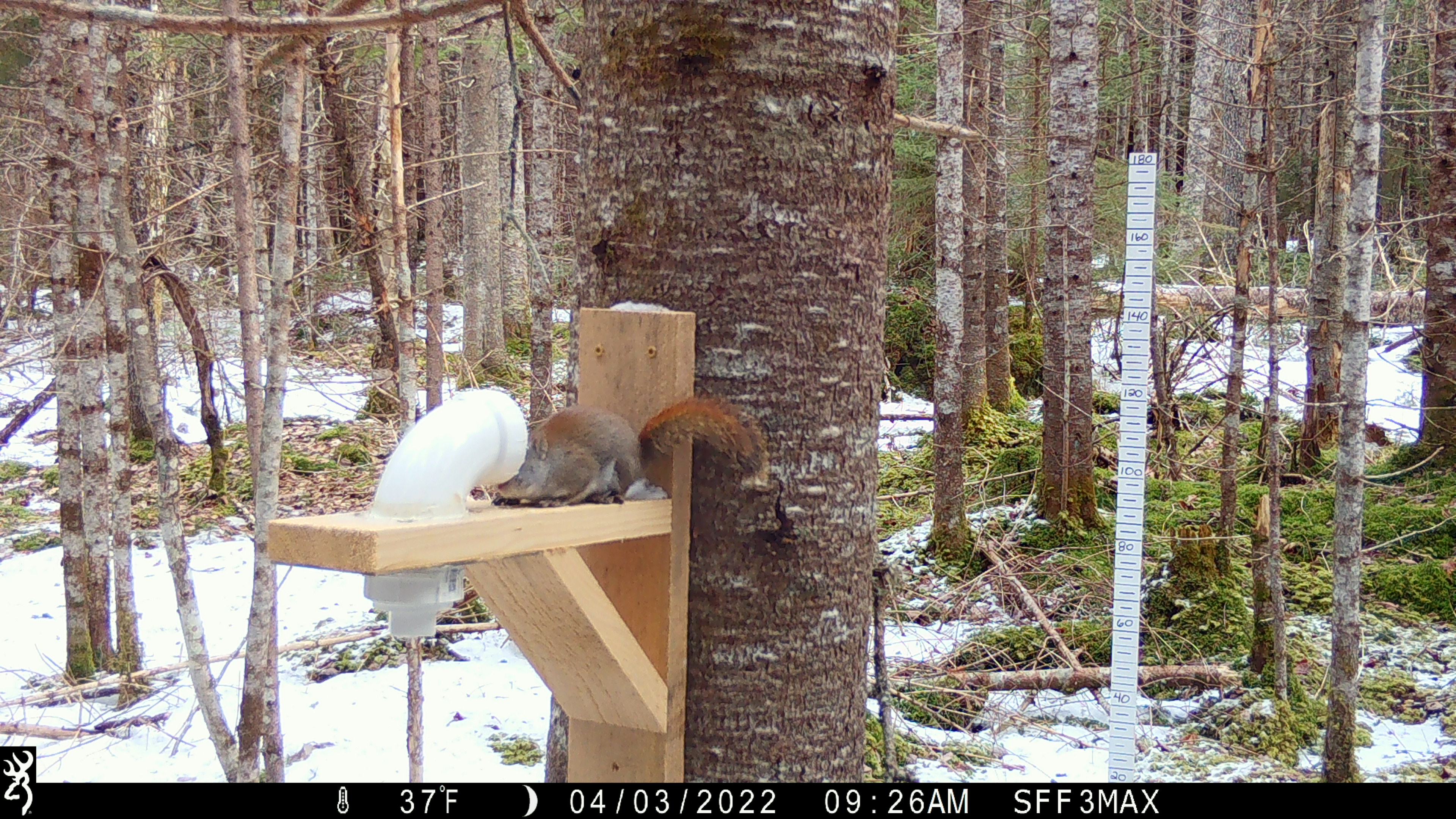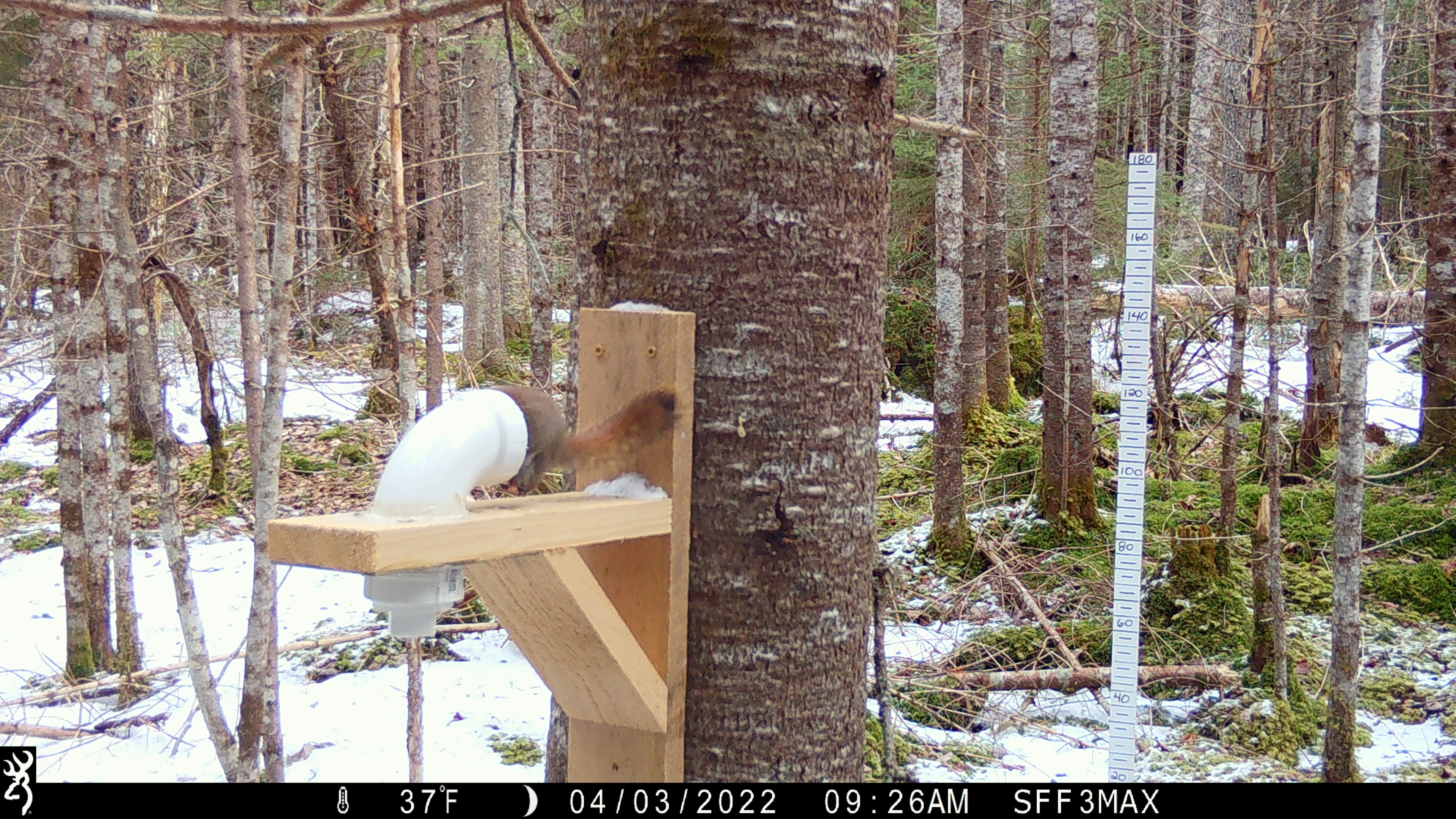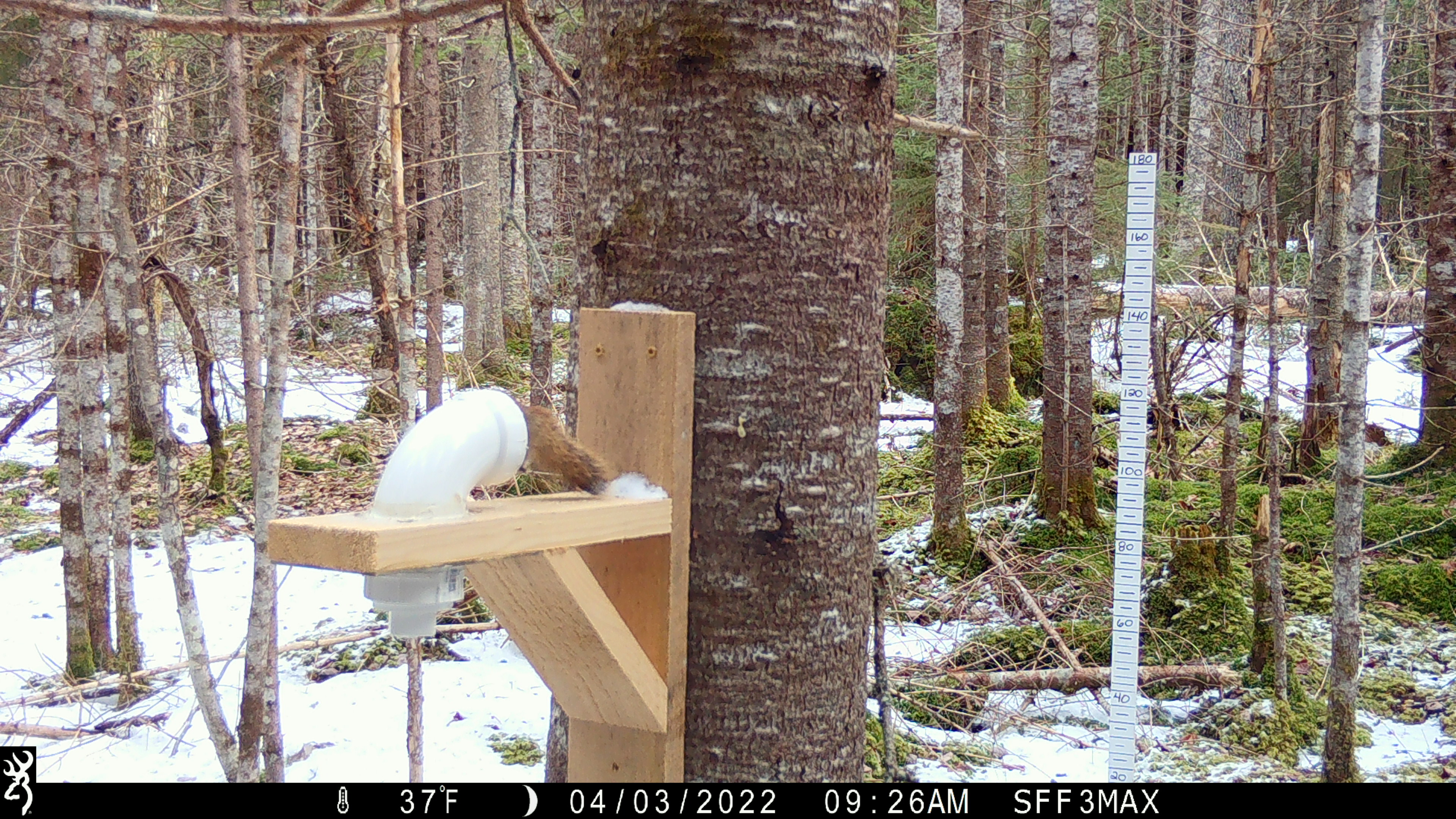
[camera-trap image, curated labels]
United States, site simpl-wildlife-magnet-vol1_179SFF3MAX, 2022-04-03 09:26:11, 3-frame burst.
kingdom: Animalia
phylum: Chordata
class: Mammalia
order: Rodentia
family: Sciuridae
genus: Tamiasciurus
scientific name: Tamiasciurus hudsonicus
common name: red squirrel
Red squirrel (Tamiasciurus hudsonicus).